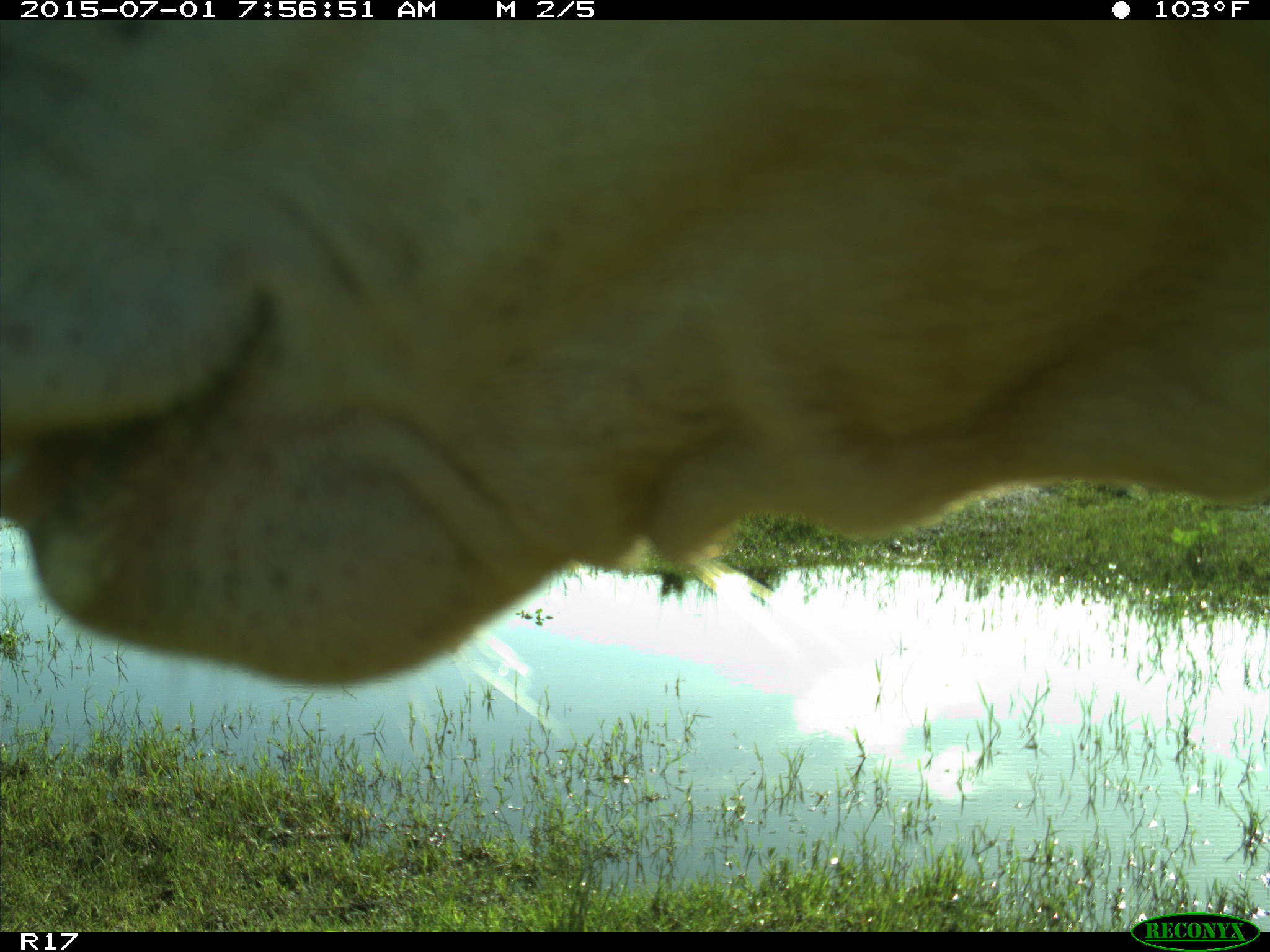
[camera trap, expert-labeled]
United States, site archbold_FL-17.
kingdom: Animalia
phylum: Chordata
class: Mammalia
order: Artiodactyla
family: Bovidae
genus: Bos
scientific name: Bos taurus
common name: domestic cow